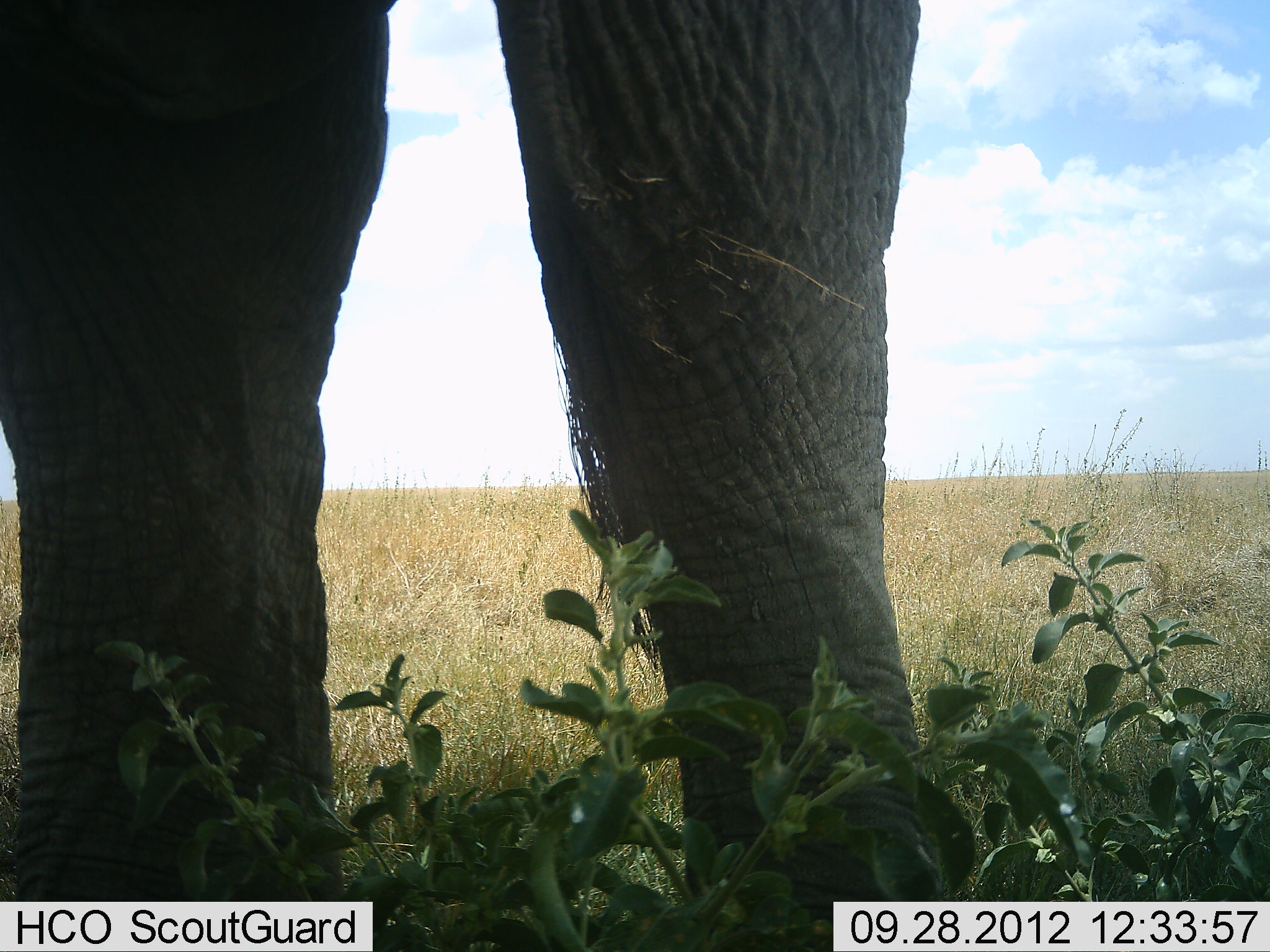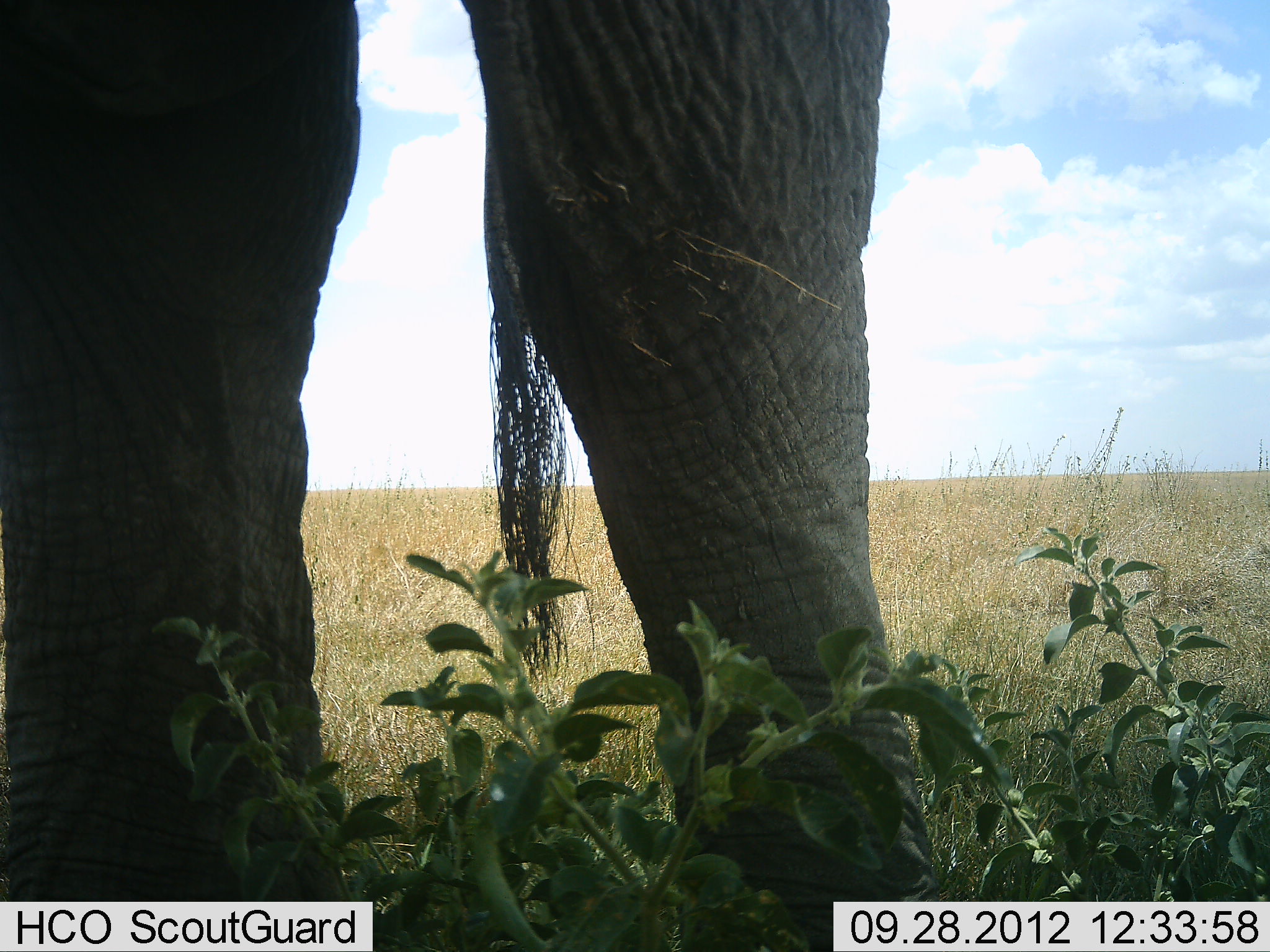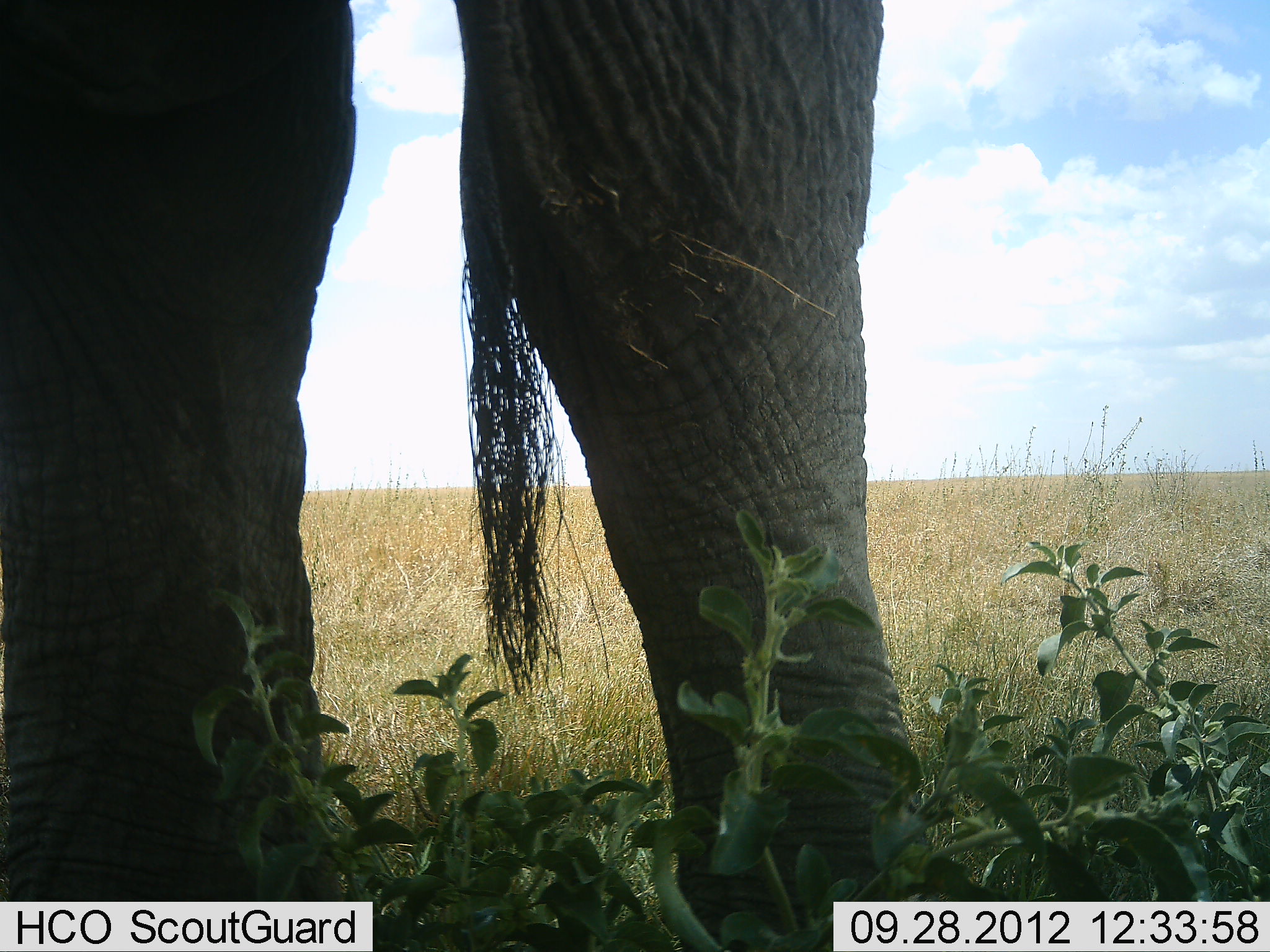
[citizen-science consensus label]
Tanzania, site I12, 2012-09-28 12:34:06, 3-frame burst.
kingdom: Animalia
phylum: Chordata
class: Mammalia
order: Proboscidea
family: Elephantidae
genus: Loxodonta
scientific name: Loxodonta africana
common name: african bush elephant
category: elephant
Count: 1.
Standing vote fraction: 90%.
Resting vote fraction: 0%.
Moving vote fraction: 0%.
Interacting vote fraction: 0%.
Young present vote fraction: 0%.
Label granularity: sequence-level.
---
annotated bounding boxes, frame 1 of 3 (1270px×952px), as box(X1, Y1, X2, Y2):
animal: box(1, 0, 944, 951)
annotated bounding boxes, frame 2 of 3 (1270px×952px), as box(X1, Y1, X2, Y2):
animal: box(1, 0, 943, 951)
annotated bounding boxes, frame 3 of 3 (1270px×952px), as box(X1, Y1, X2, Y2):
animal: box(1, 0, 938, 951)